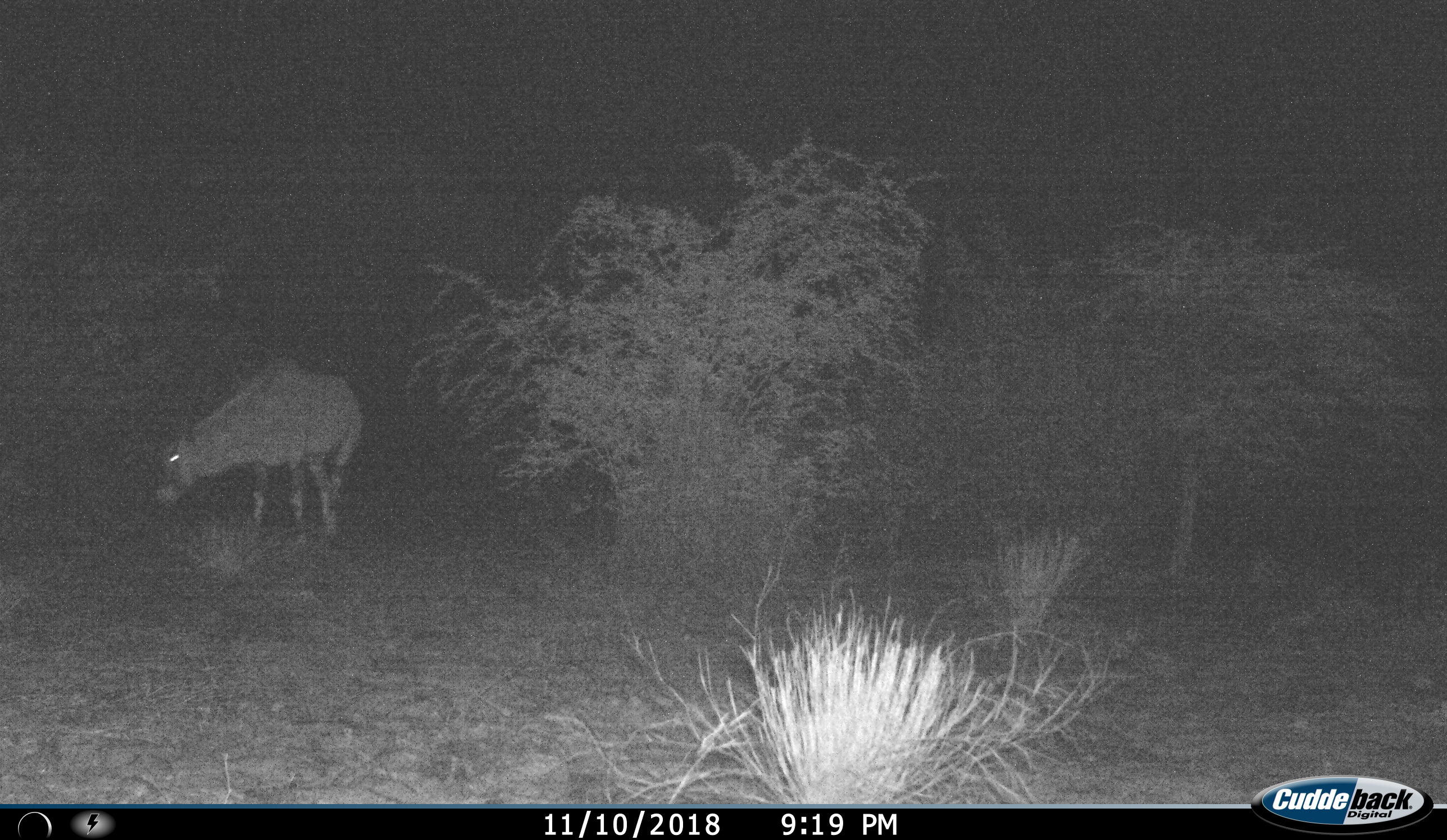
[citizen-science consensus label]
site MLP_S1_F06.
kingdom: Animalia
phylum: Chordata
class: Mammalia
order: Artiodactyla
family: Bovidae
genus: Oryx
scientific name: Oryx gazella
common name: gemsbok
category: oryx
Oryx (gemsbok) (Oryx gazella), count 1. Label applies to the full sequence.